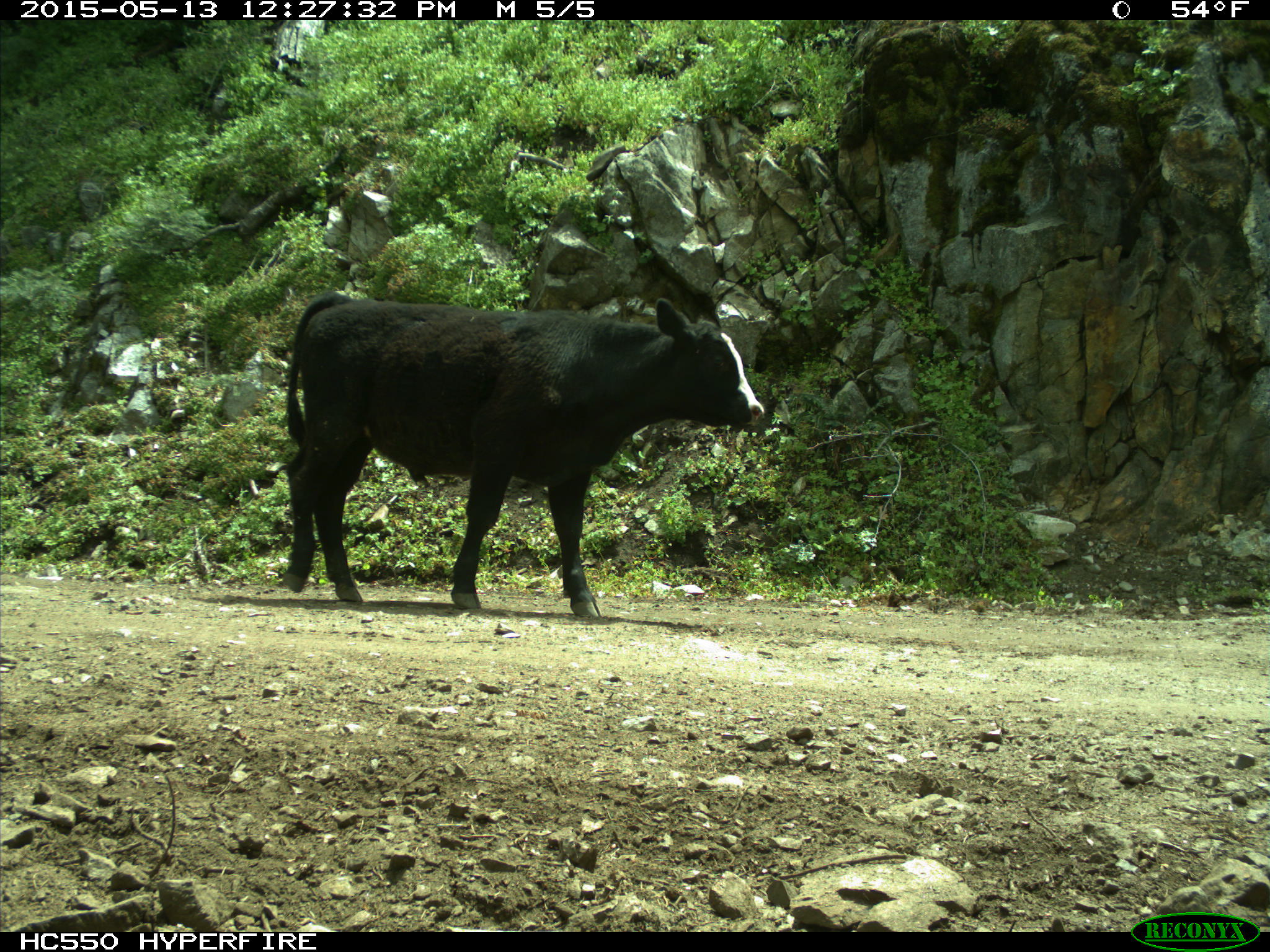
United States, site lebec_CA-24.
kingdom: Animalia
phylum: Chordata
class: Mammalia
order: Artiodactyla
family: Bovidae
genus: Bos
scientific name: Bos taurus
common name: domestic cow